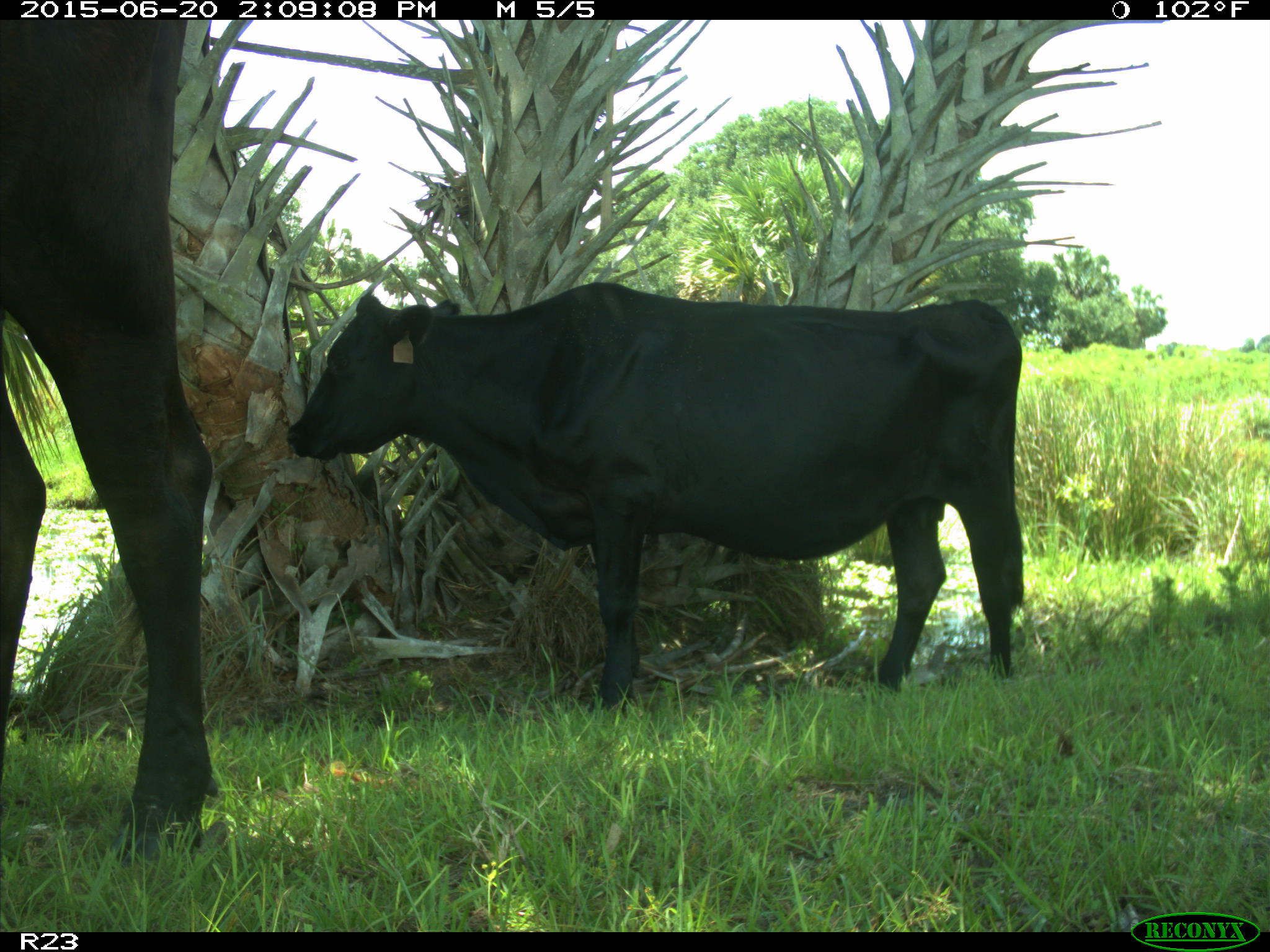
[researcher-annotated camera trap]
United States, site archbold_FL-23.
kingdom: Animalia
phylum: Chordata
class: Mammalia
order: Artiodactyla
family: Bovidae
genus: Bos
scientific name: Bos taurus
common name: domestic cow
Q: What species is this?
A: Bos taurus (domestic cow).